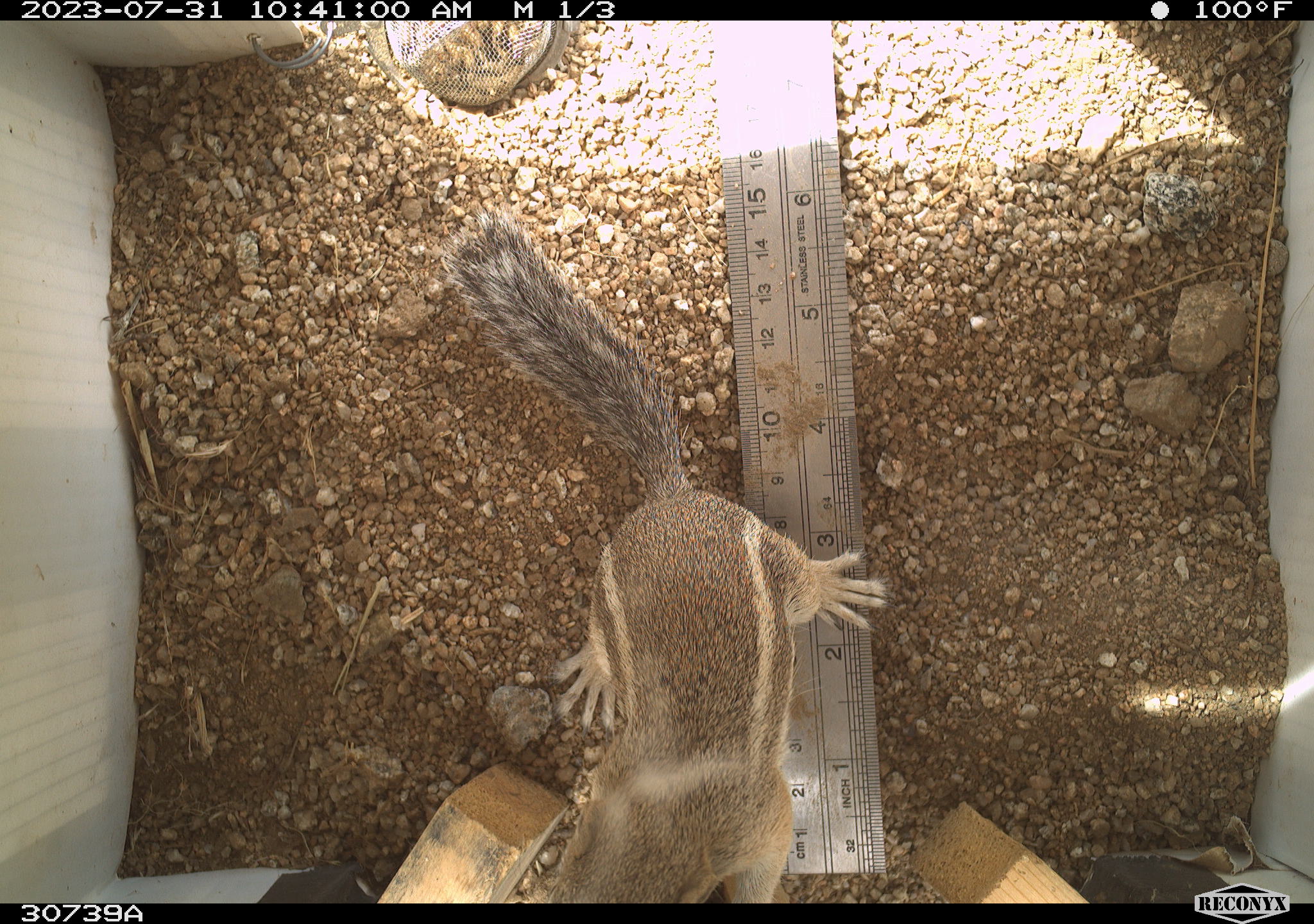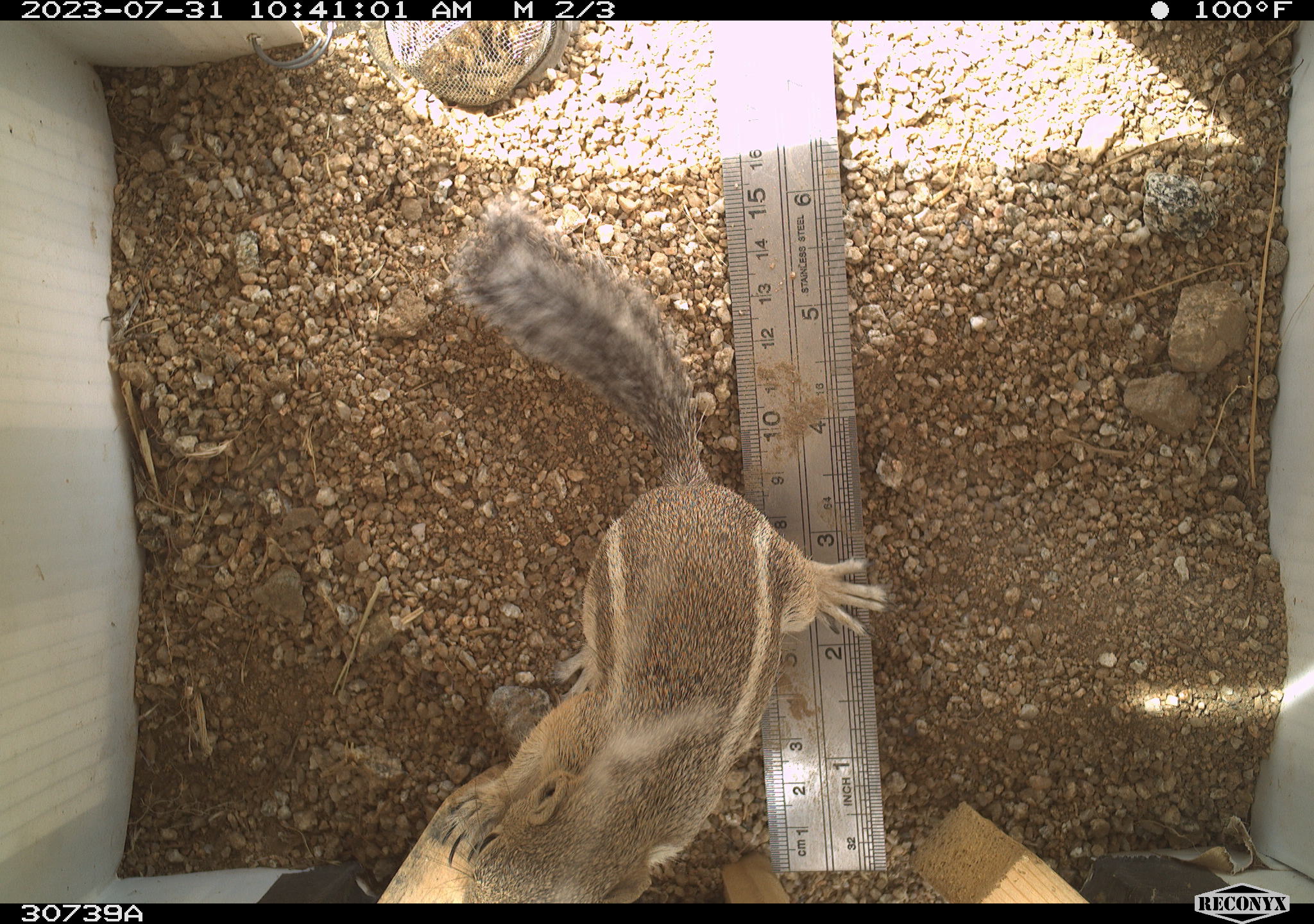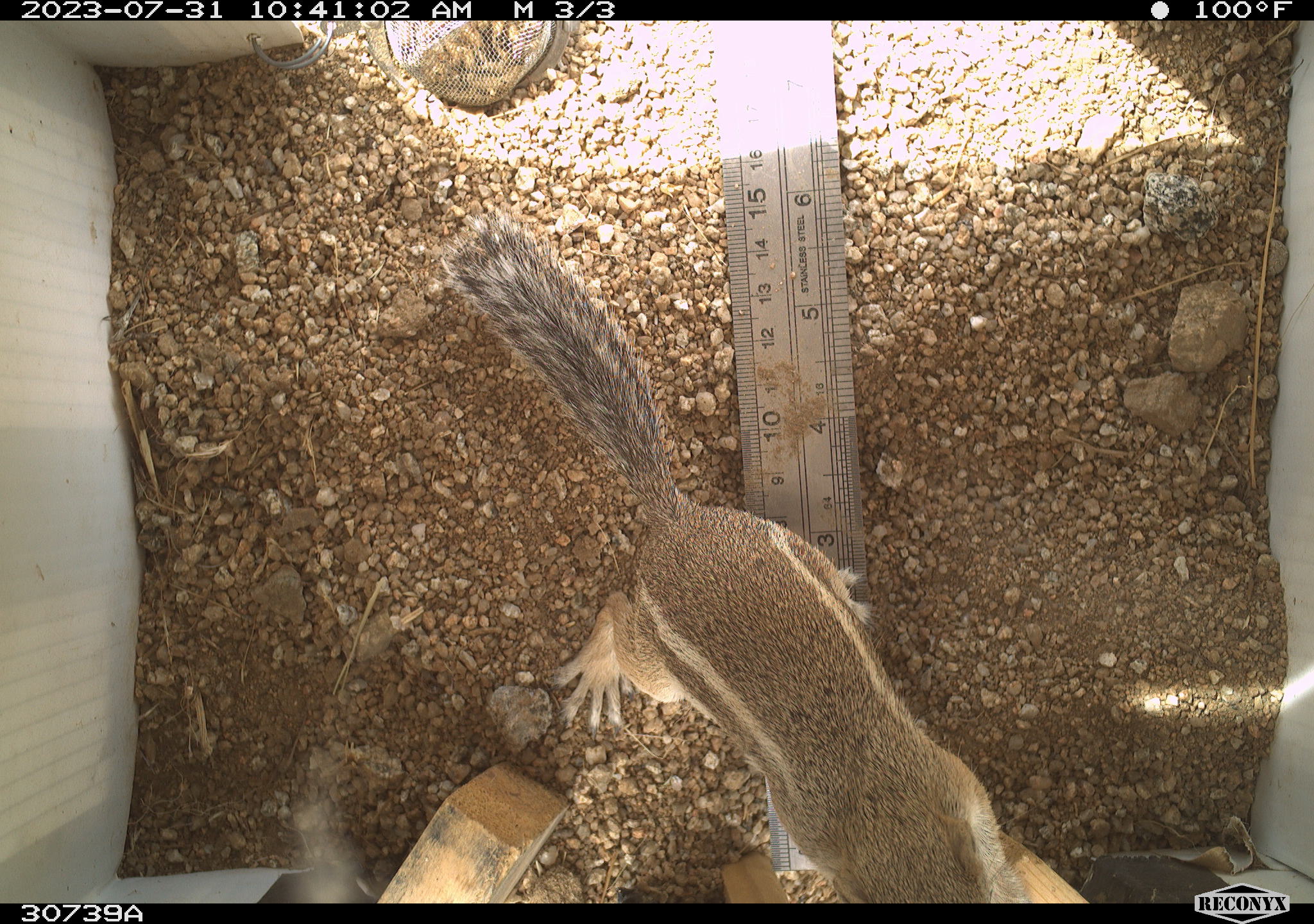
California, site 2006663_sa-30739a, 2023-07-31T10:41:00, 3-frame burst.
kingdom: Animalia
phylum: Chordata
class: Mammalia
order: Rodentia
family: Sciuridae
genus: Ammospermophilus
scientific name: Ammospermophilus leucurus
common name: white-tailed antelope squirrel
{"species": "white-tailed antelope squirrel (Ammospermophilus leucurus)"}